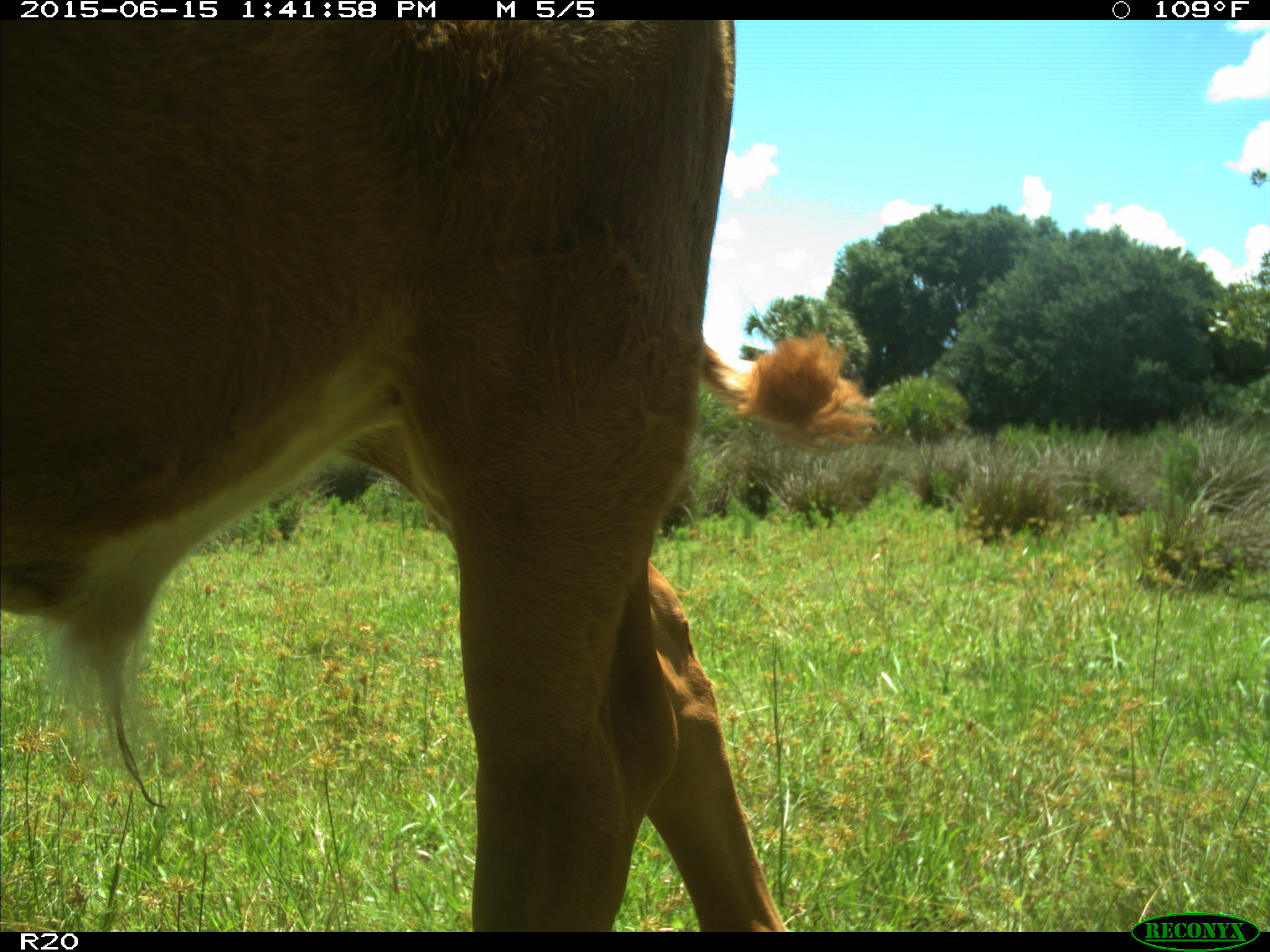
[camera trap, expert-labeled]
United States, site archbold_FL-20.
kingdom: Animalia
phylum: Chordata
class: Mammalia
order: Artiodactyla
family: Bovidae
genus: Bos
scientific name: Bos taurus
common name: domestic cow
Bos taurus (domestic cow).